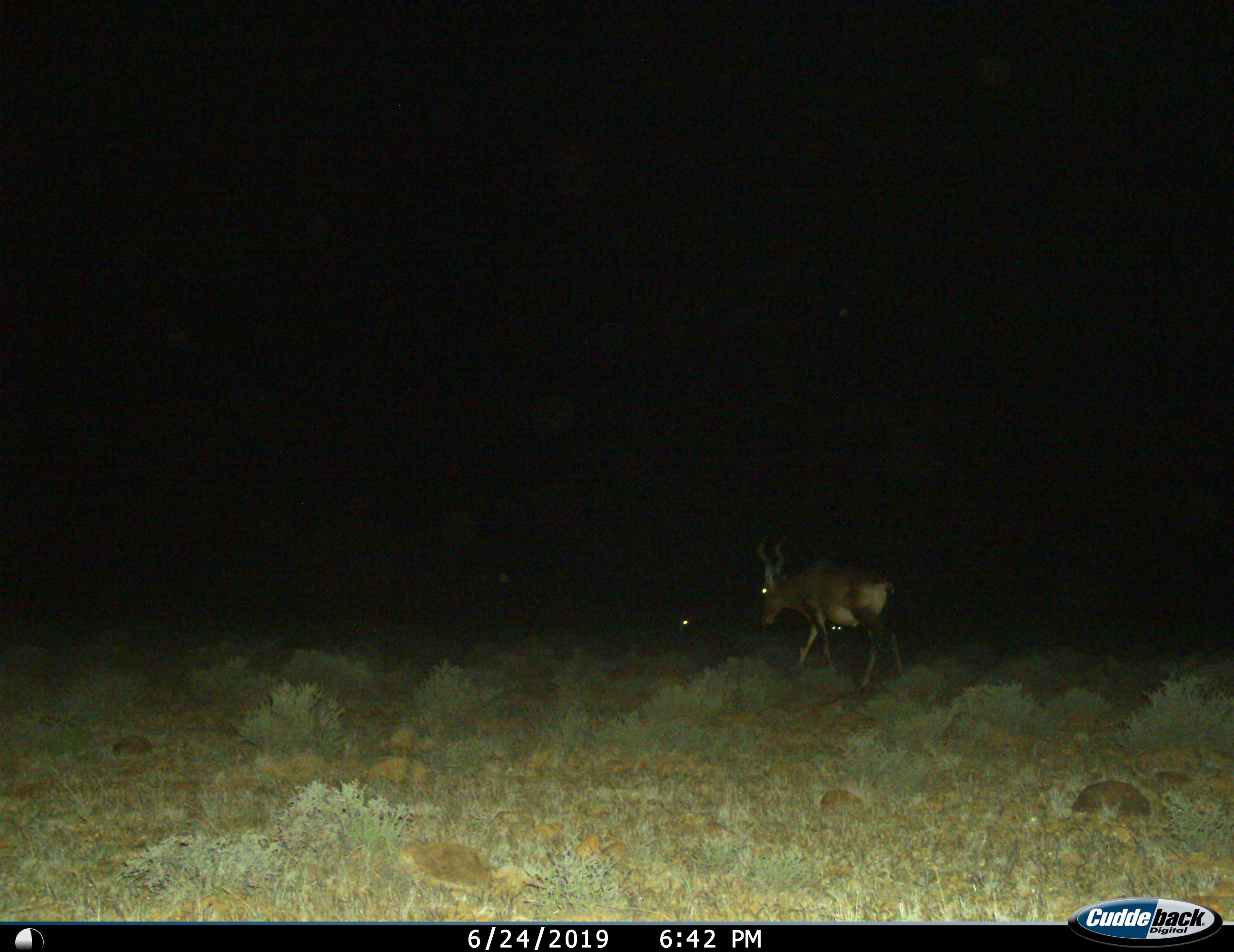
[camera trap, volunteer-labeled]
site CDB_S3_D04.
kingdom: Animalia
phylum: Chordata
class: Mammalia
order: Artiodactyla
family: Bovidae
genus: Alcelaphus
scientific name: Alcelaphus buselaphus caama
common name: red hartebeest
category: hartebeestred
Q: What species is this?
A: Hartebeestred (red hartebeest) (Alcelaphus buselaphus caama).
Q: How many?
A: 2.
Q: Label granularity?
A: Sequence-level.